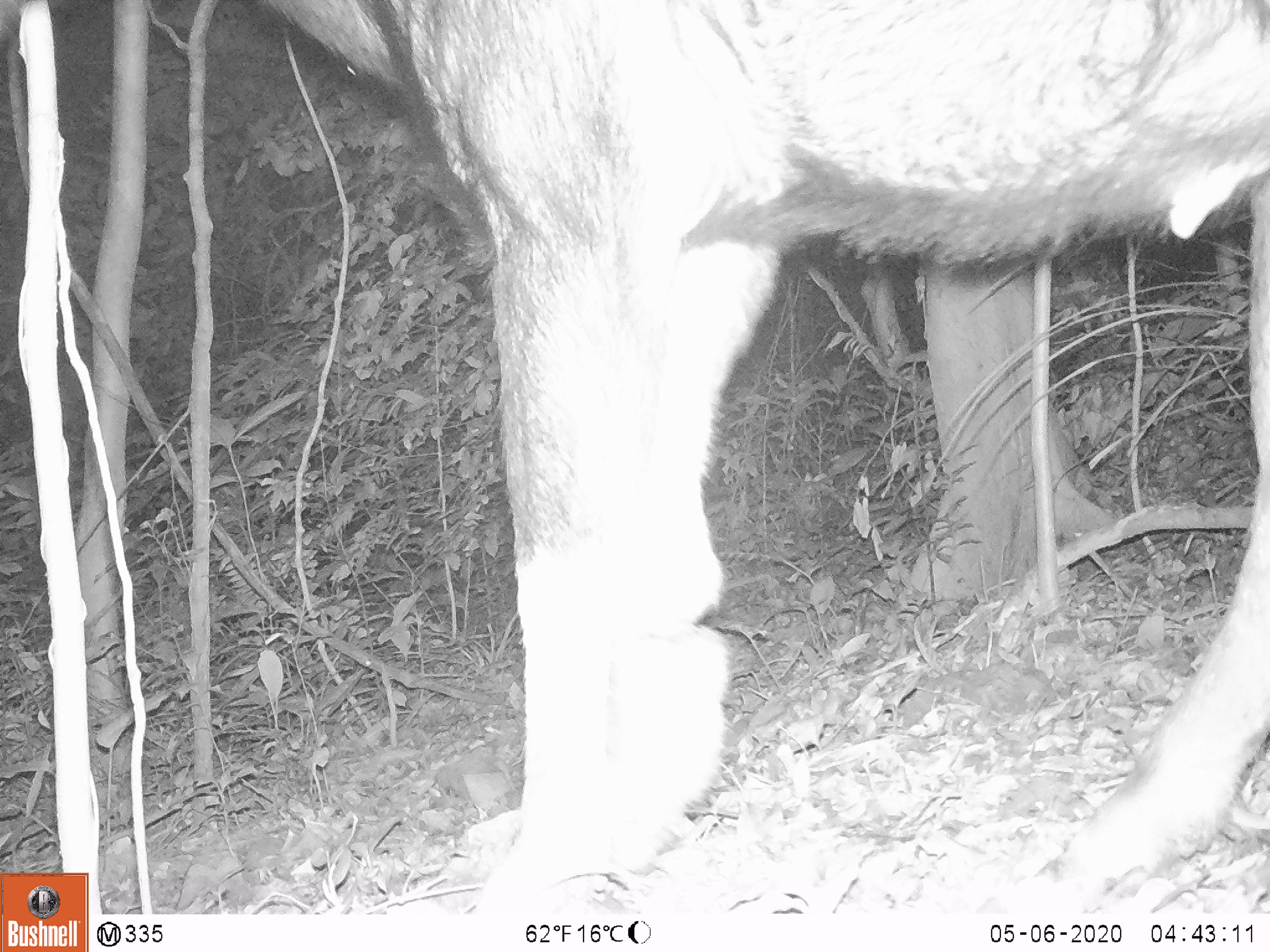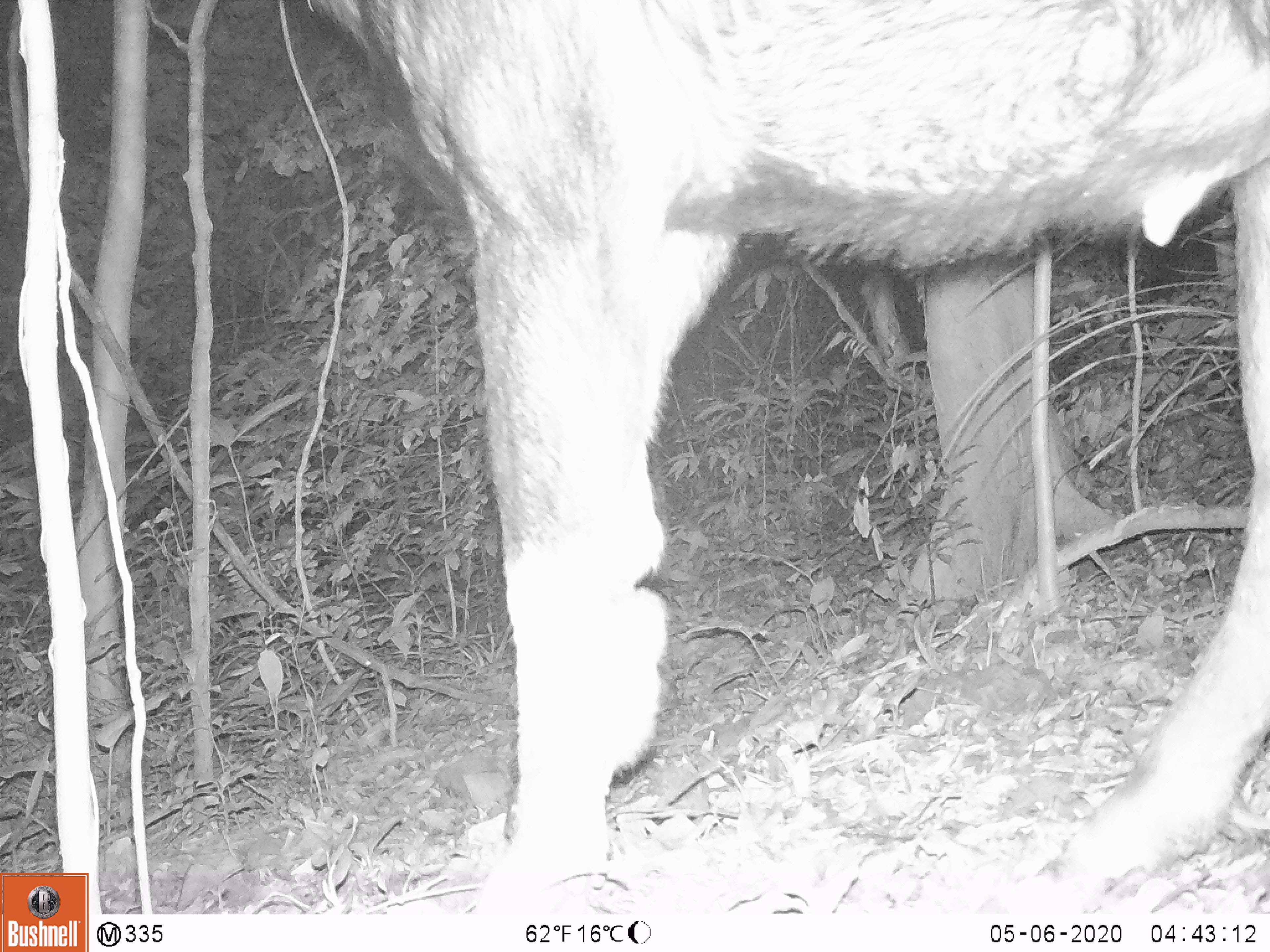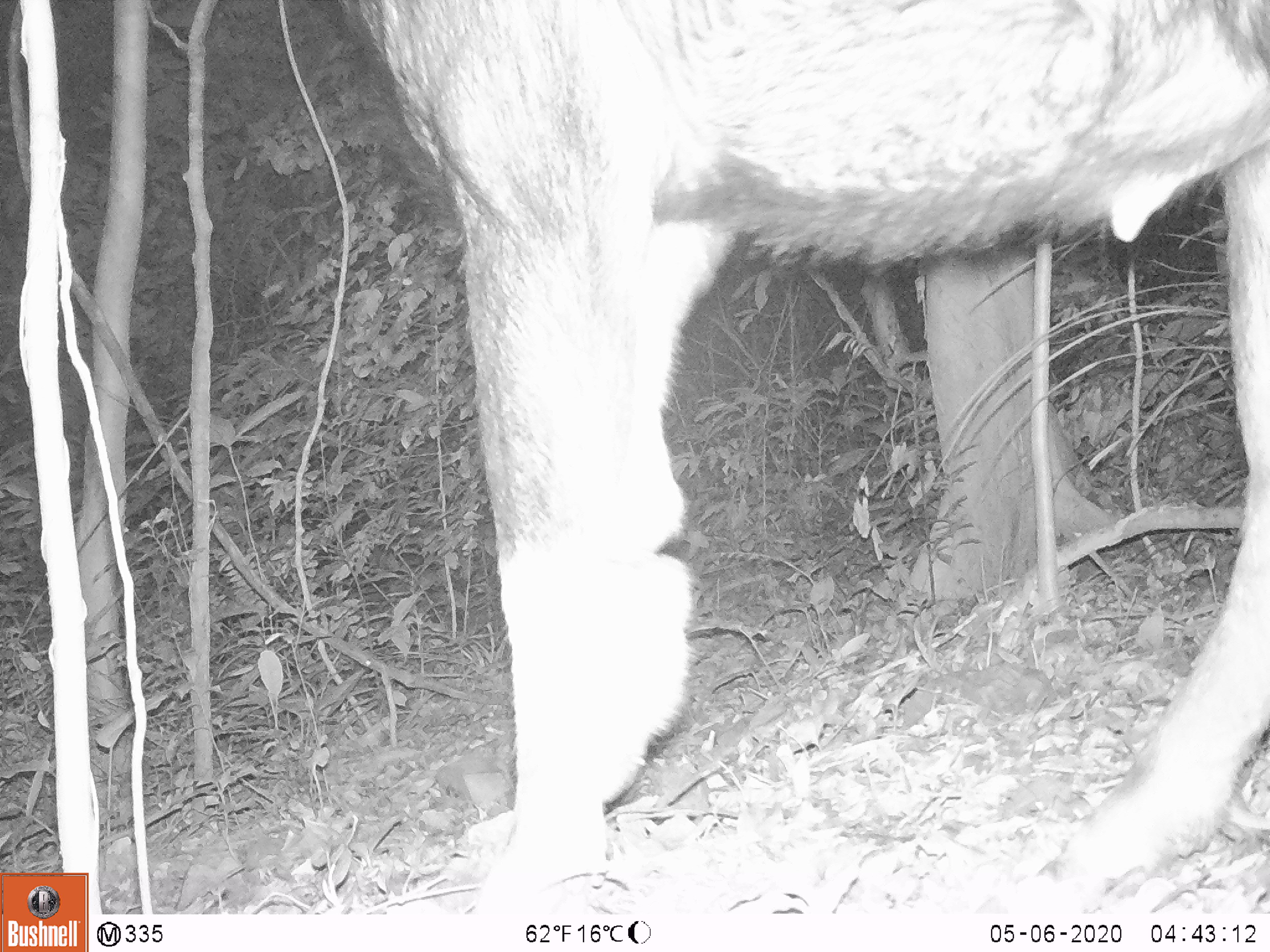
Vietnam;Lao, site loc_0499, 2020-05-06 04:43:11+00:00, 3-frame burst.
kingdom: Animalia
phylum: Chordata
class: Mammalia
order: Artiodactyla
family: Bovidae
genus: Capricornis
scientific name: Capricornis sumatraensis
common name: chinese serow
Chinese serow (Capricornis sumatraensis). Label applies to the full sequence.